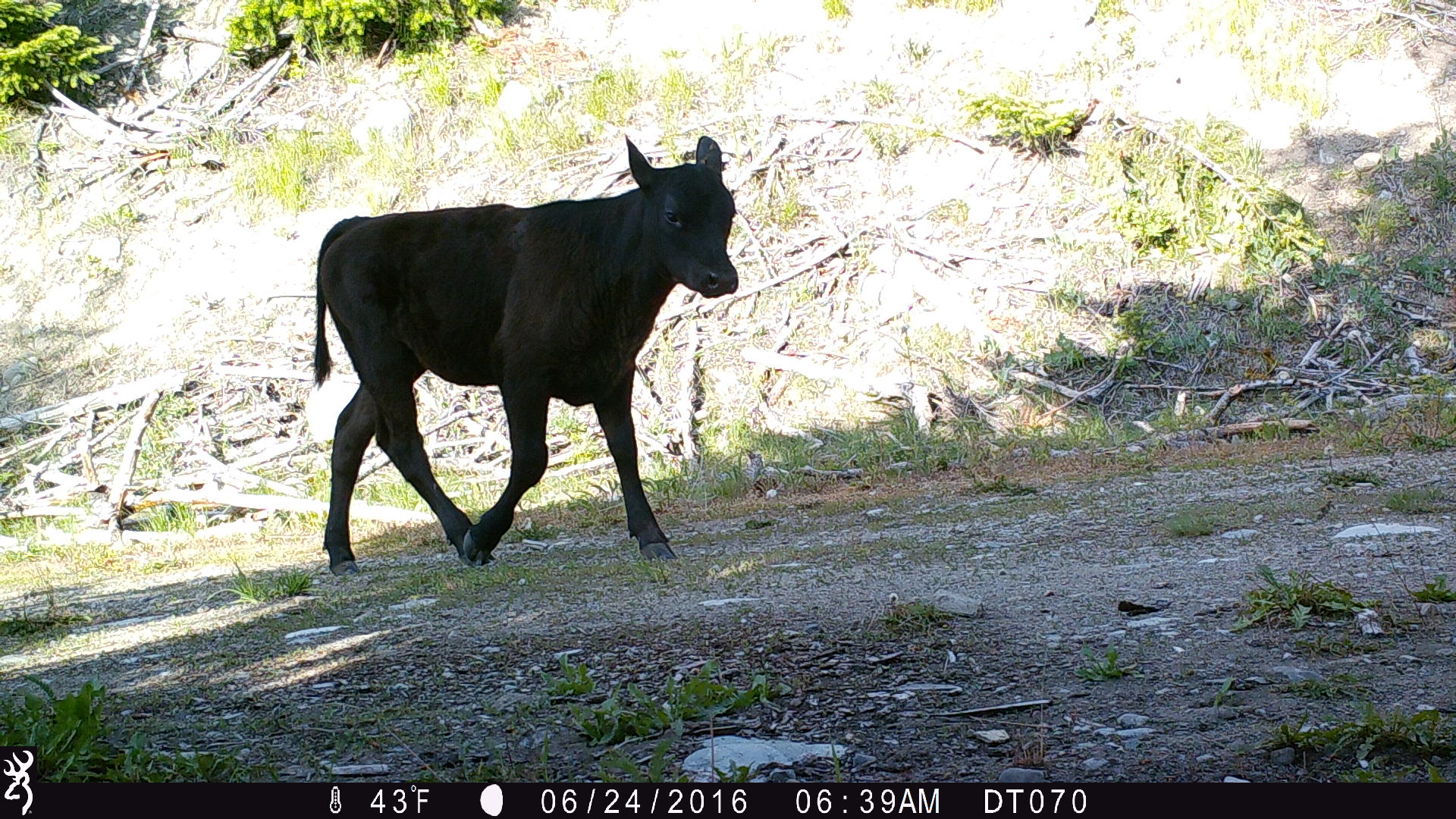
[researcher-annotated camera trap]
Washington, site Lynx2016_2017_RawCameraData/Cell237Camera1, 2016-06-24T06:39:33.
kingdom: Animalia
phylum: Chordata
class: Mammalia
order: Artiodactyla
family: Bovidae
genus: Bos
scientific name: Bos taurus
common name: domestic cattle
Domestic cattle (Bos taurus). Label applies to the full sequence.